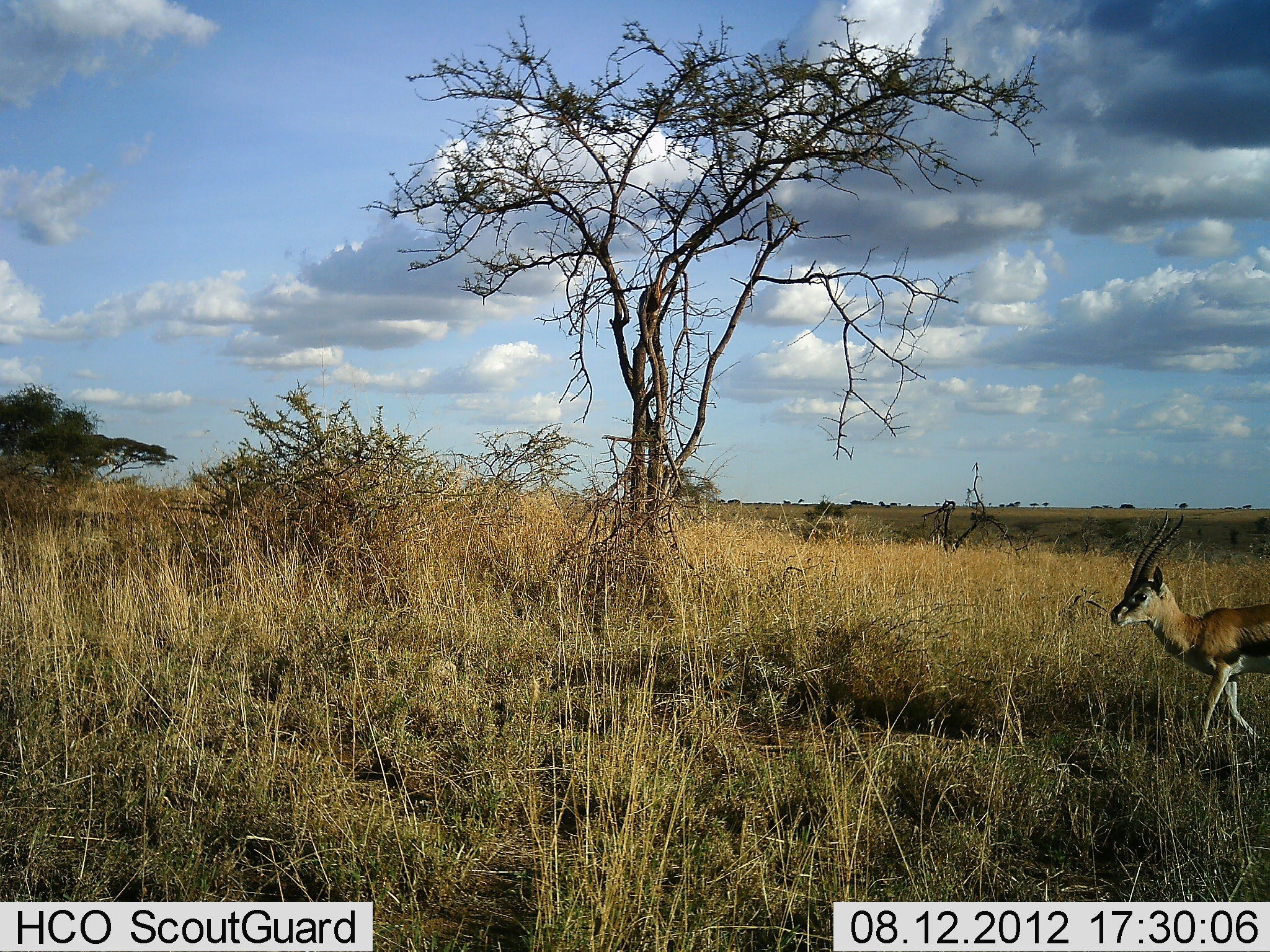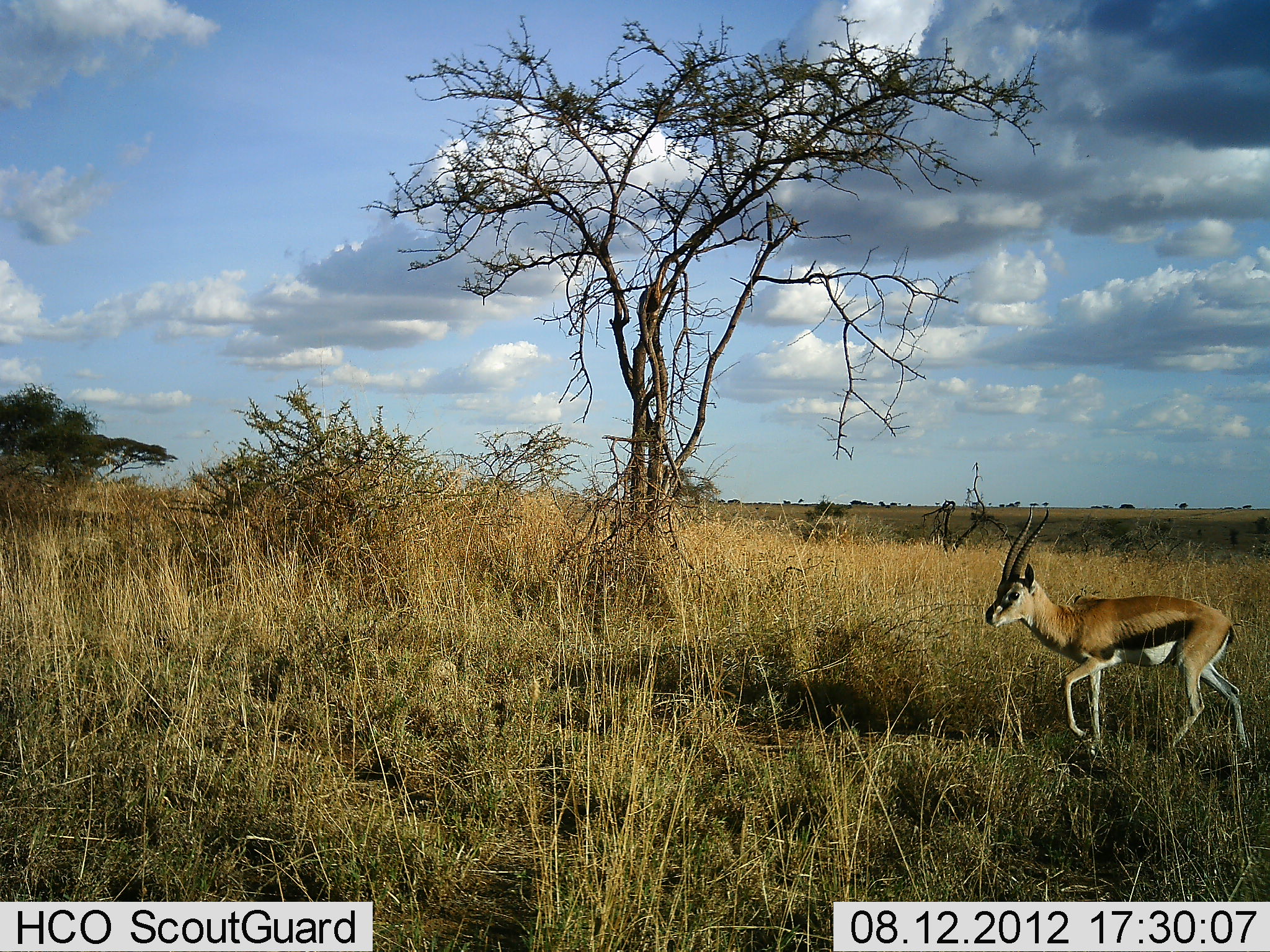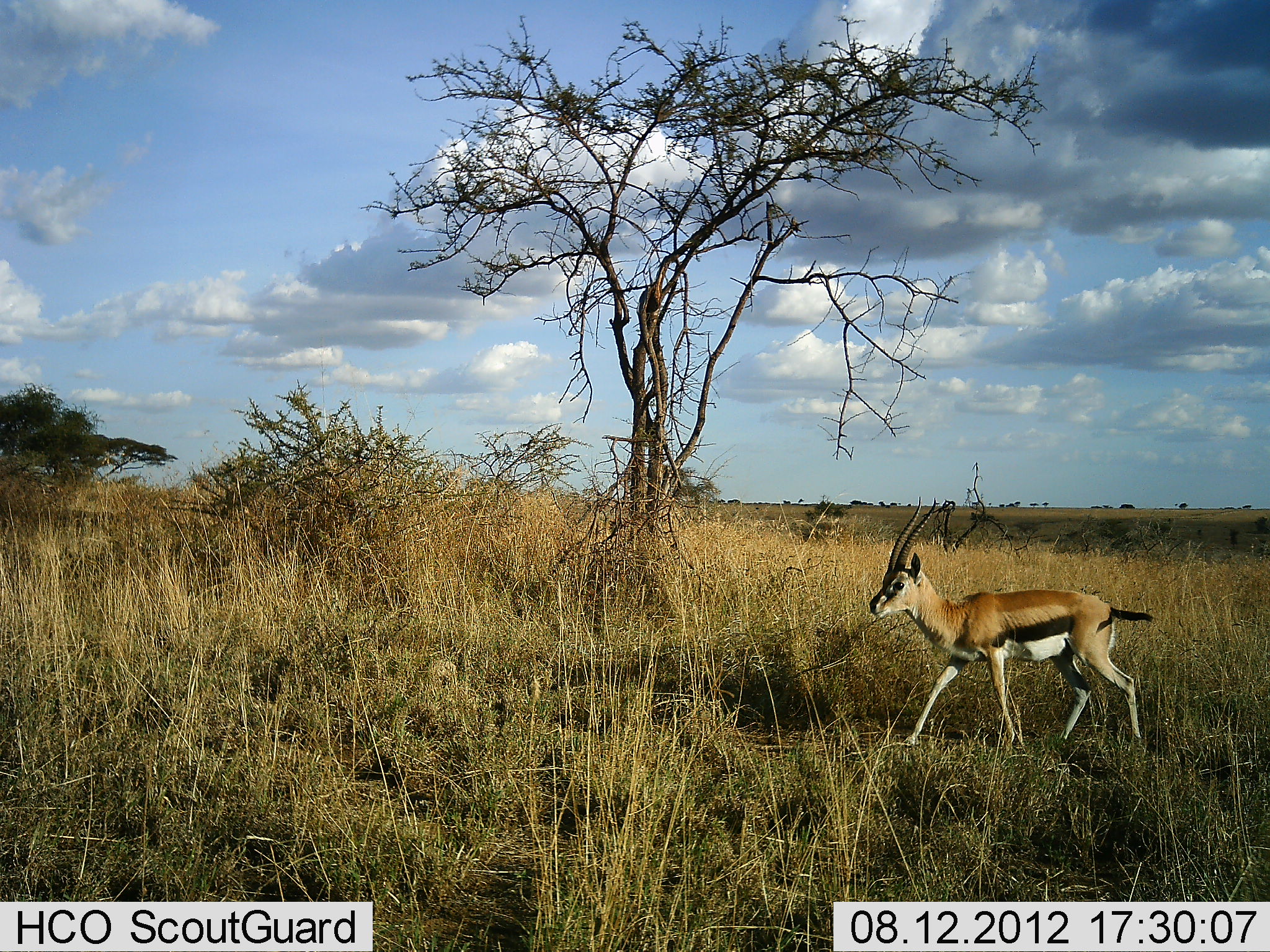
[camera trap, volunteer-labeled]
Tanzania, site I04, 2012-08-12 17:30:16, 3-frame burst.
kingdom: Animalia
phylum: Chordata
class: Mammalia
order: Artiodactyla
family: Bovidae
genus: Eudorcas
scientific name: Eudorcas thomsonii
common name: thomson's gazelle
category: gazellethomsons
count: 1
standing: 10%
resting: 0%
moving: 90%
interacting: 0%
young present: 0%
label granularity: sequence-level